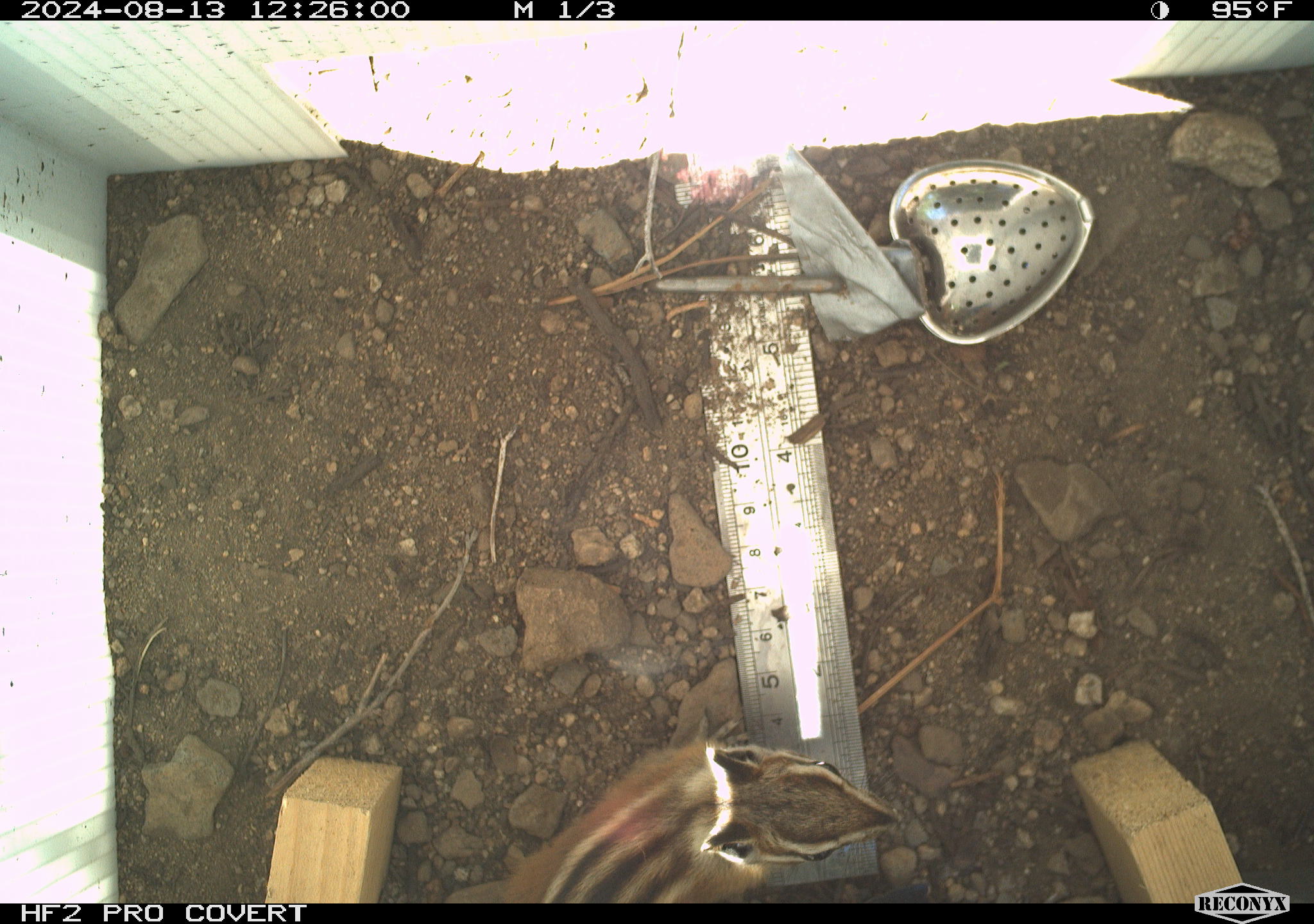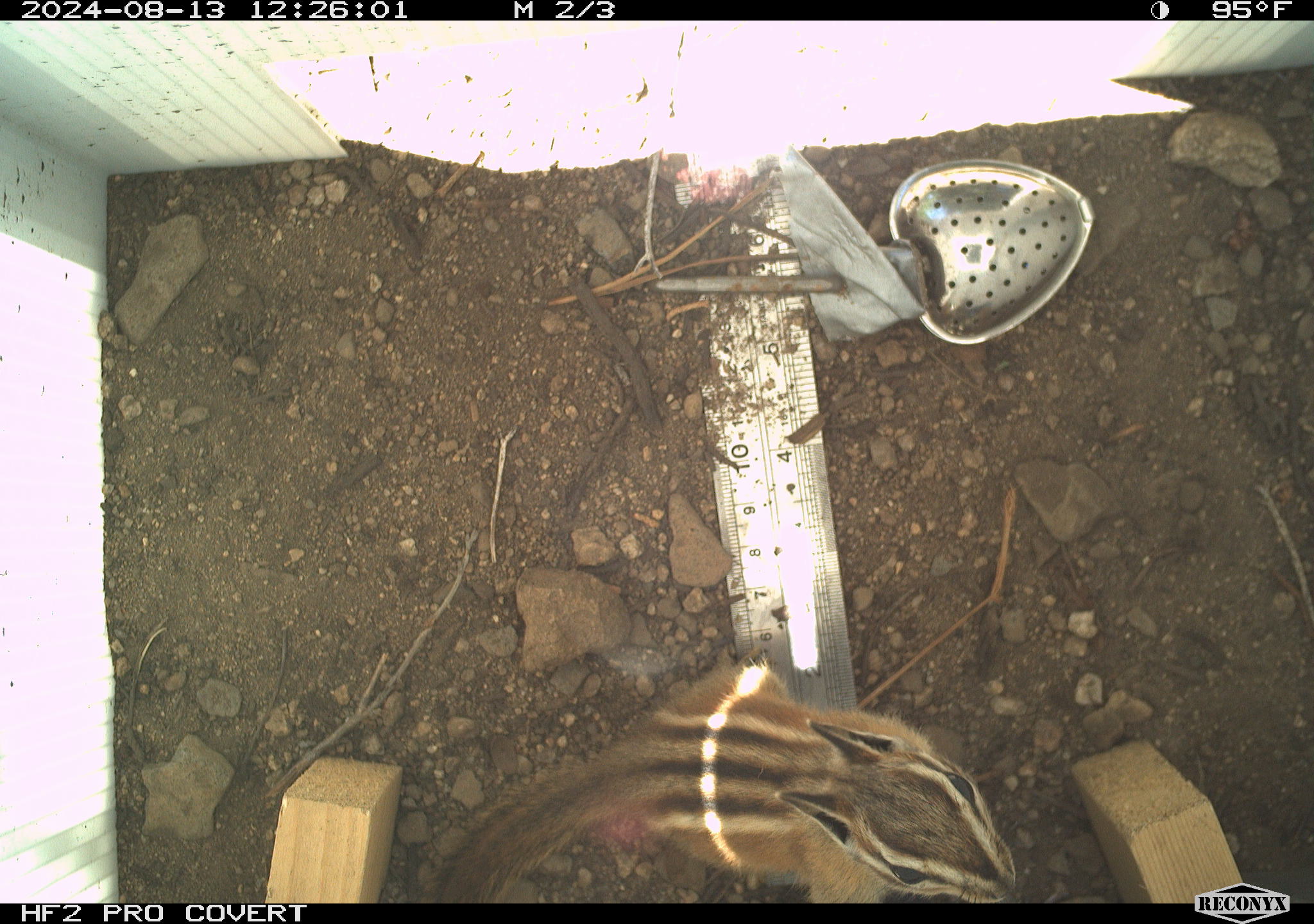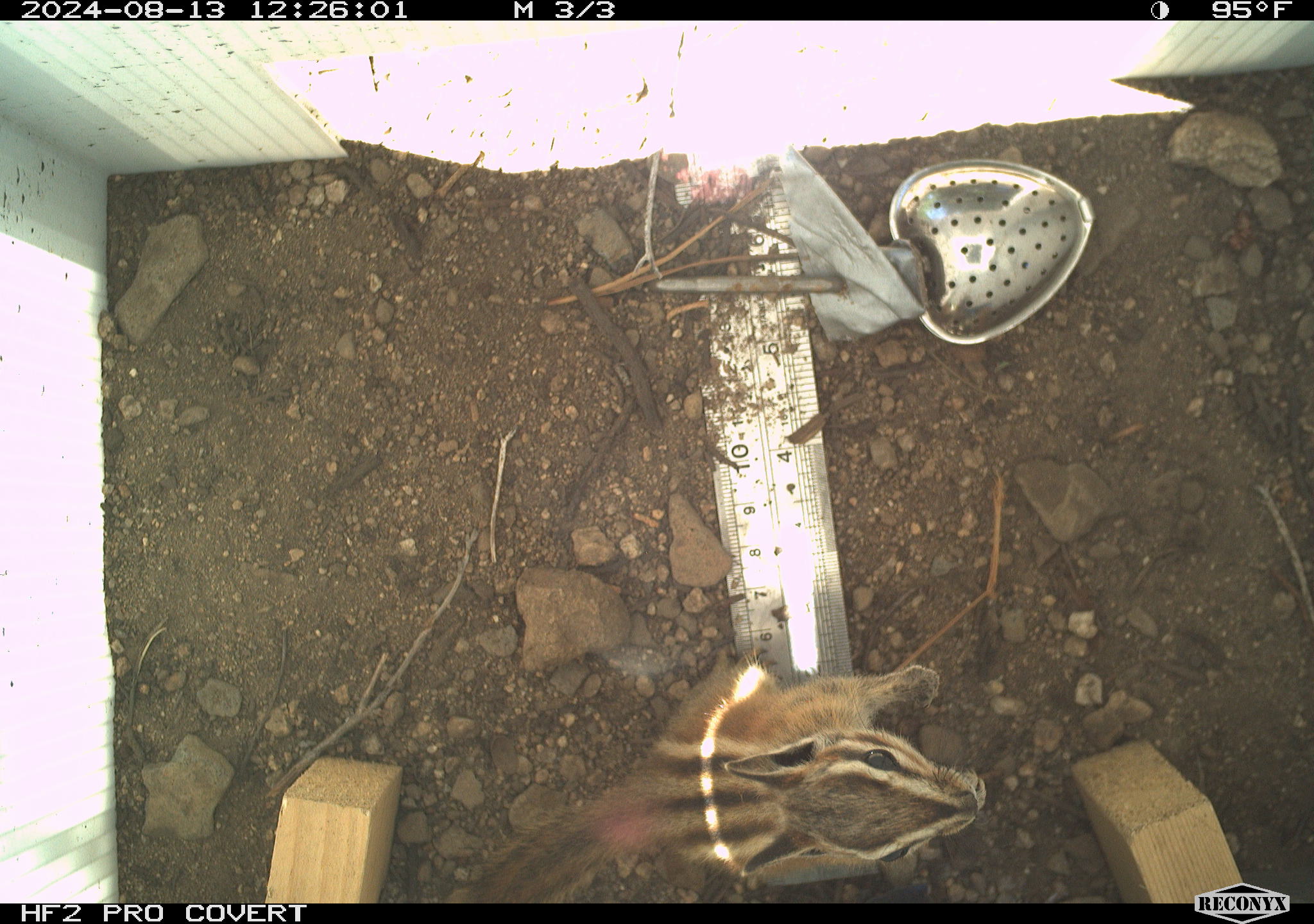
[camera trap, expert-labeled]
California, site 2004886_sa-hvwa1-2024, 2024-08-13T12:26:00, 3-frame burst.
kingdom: Animalia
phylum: Chordata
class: Mammalia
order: Rodentia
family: Sciuridae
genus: Neotamias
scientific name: Neotamias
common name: western chipmunks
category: neotamias species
Neotamias species (western chipmunks) (Neotamias).